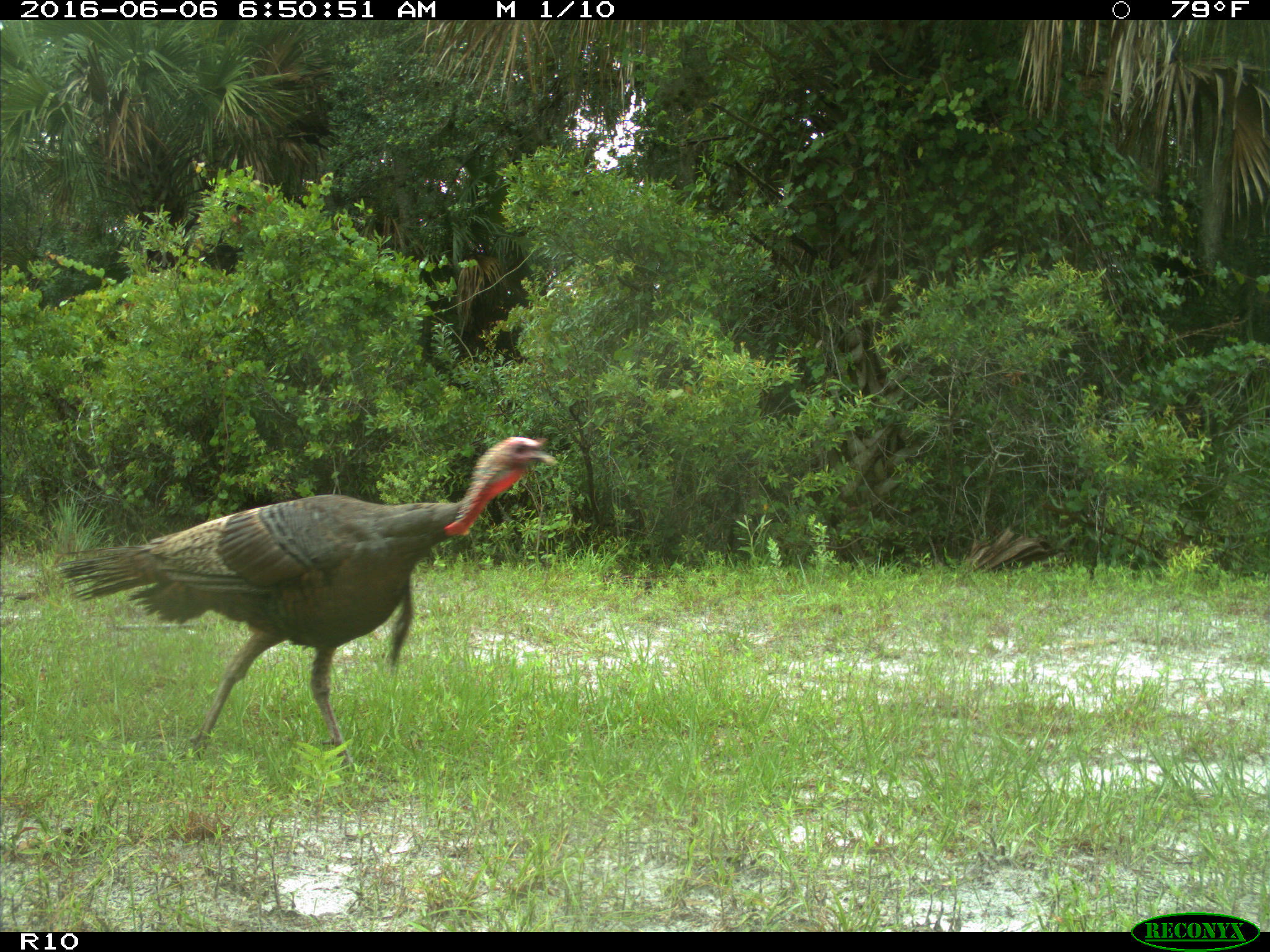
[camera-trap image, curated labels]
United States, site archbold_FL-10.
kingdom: Animalia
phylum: Chordata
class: Aves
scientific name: Aves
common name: birds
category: unidentified bird